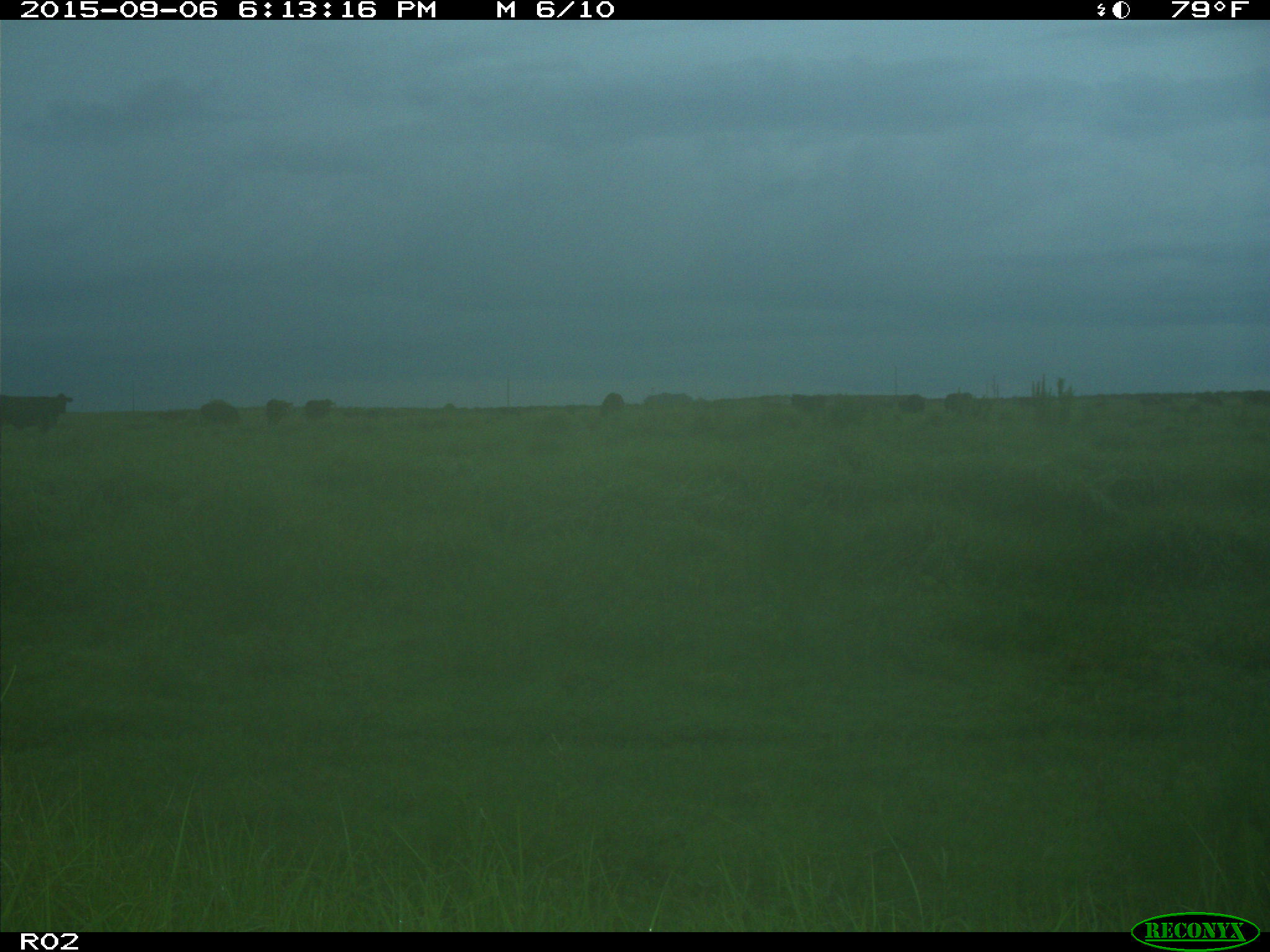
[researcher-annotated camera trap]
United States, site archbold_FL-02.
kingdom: Animalia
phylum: Chordata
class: Mammalia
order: Artiodactyla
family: Bovidae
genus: Bos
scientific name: Bos taurus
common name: domestic cow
Bos taurus (domestic cow).